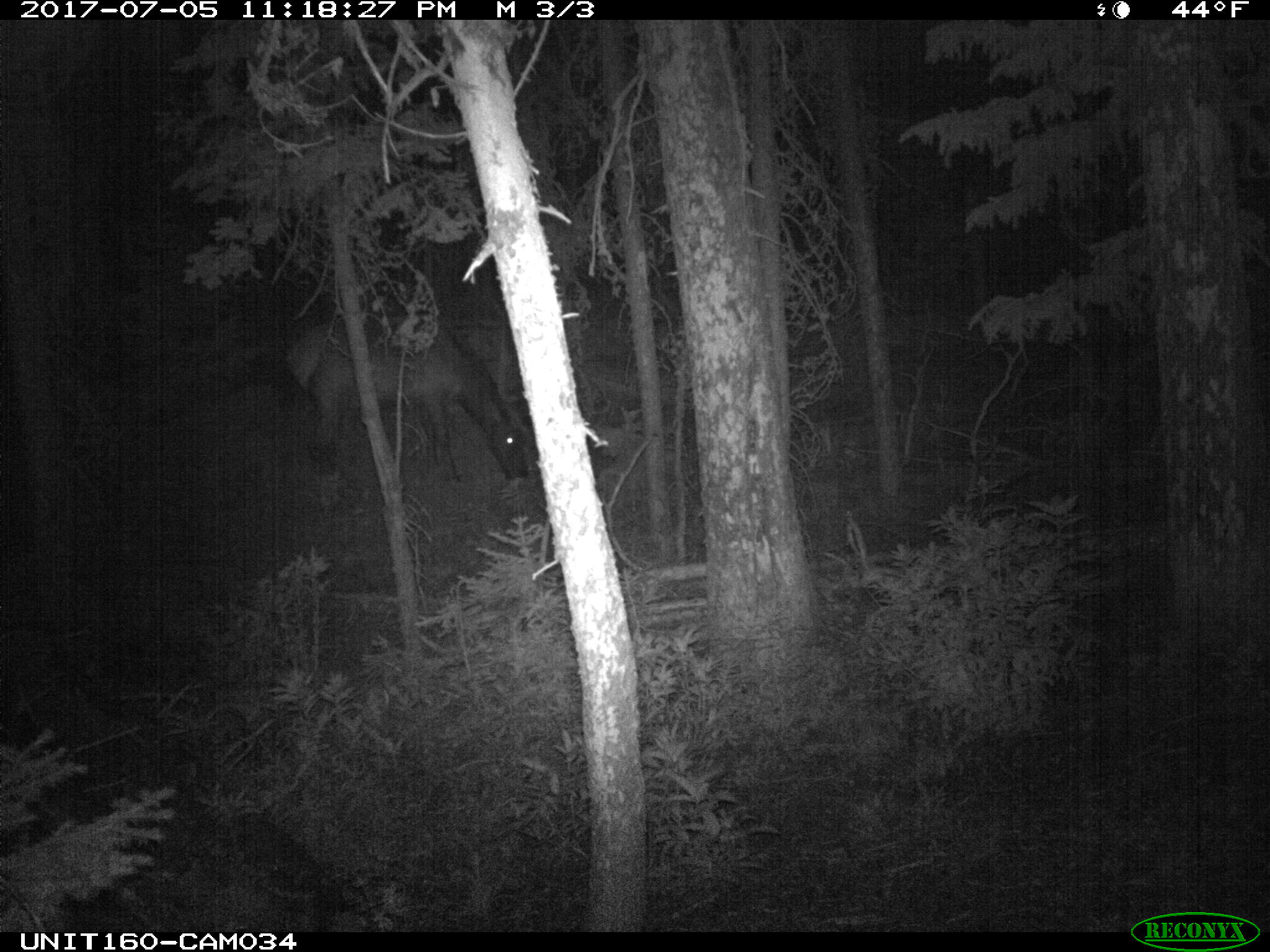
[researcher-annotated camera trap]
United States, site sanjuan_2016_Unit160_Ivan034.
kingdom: Animalia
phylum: Chordata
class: Mammalia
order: Artiodactyla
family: Cervidae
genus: Cervus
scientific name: Cervus elaphus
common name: red deer